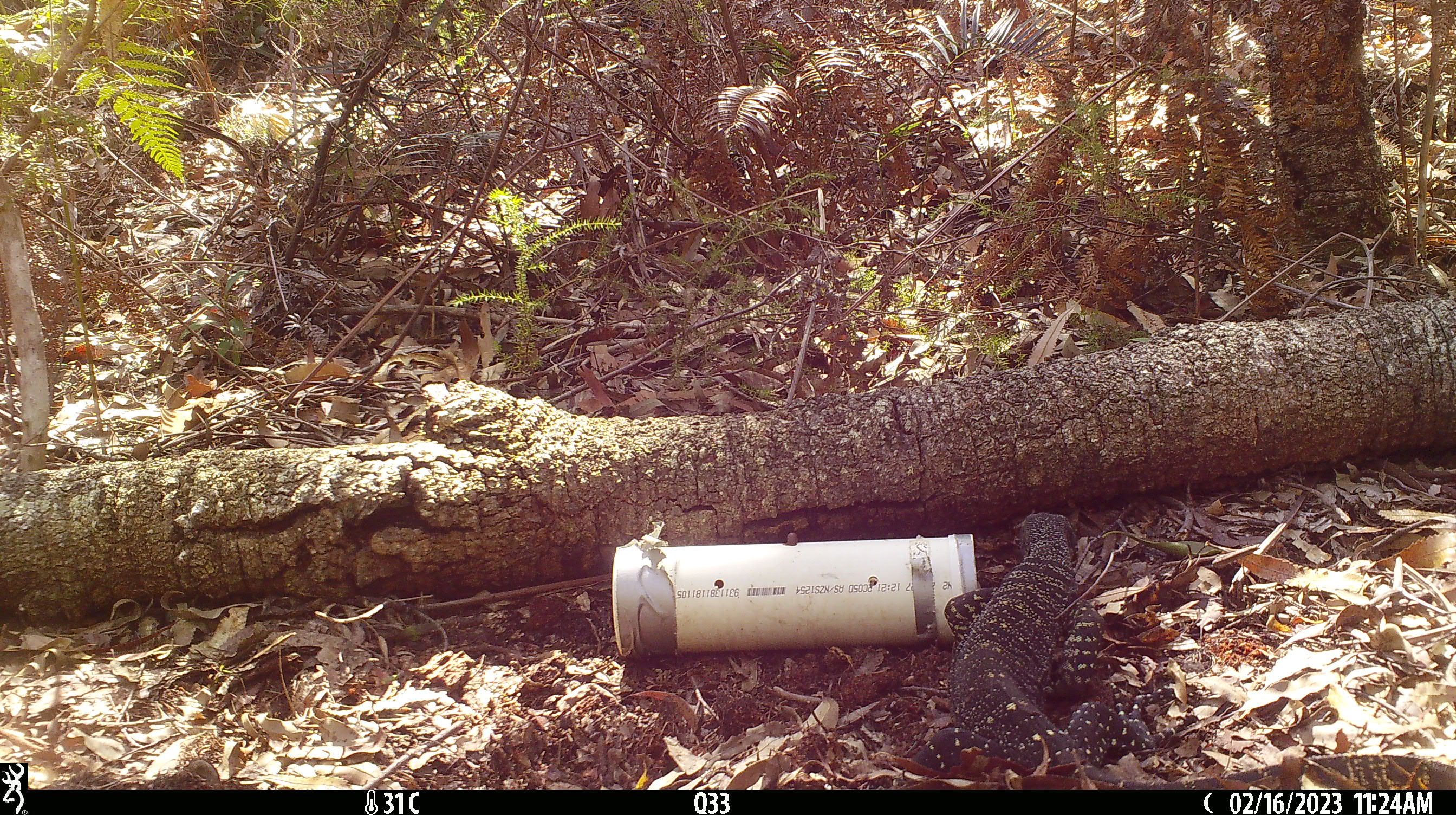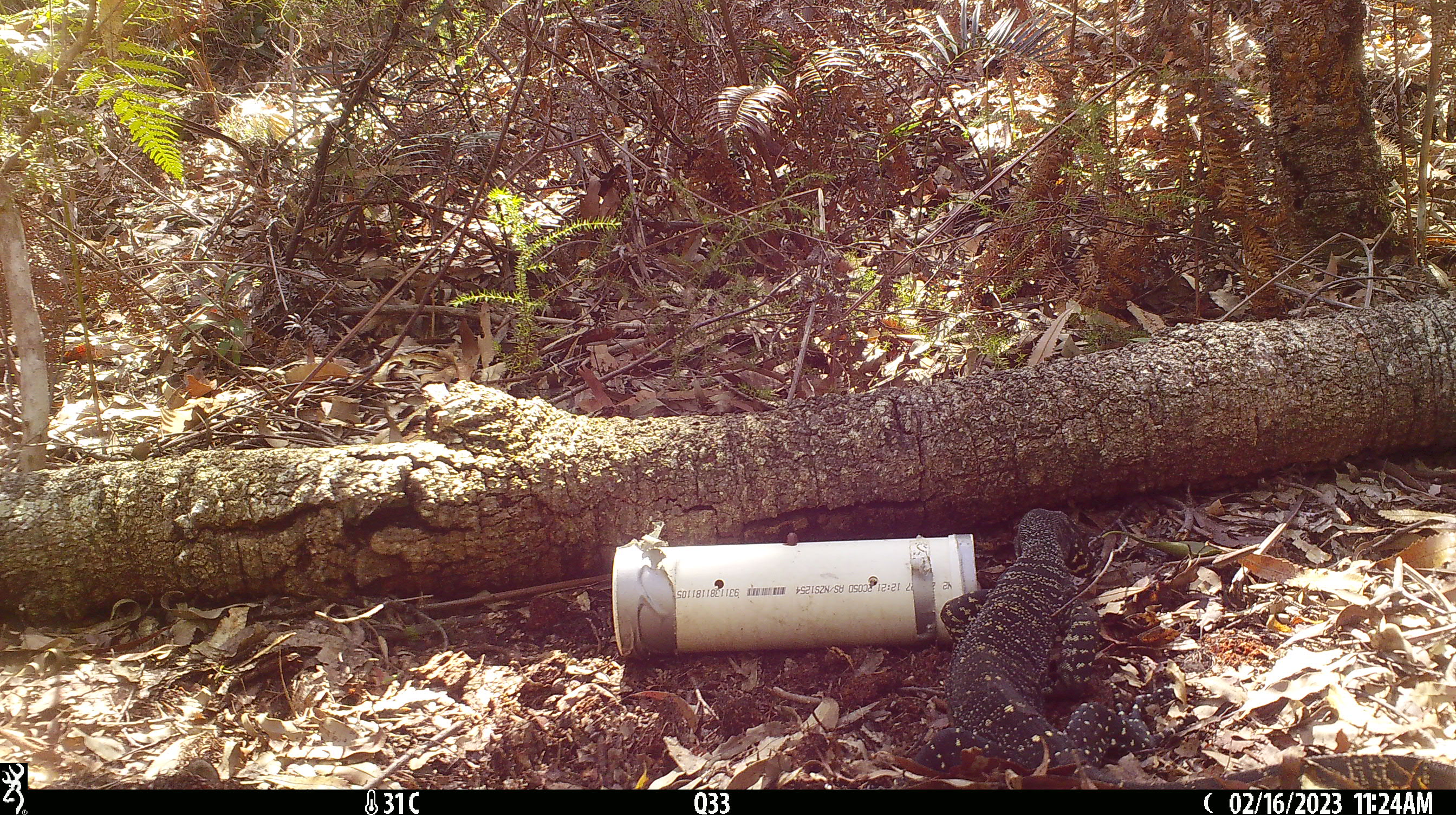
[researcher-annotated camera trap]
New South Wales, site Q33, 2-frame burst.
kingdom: Animalia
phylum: Chordata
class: Reptilia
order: Squamata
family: Varanidae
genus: Varanus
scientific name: Varanus varius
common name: lace monitor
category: goanna